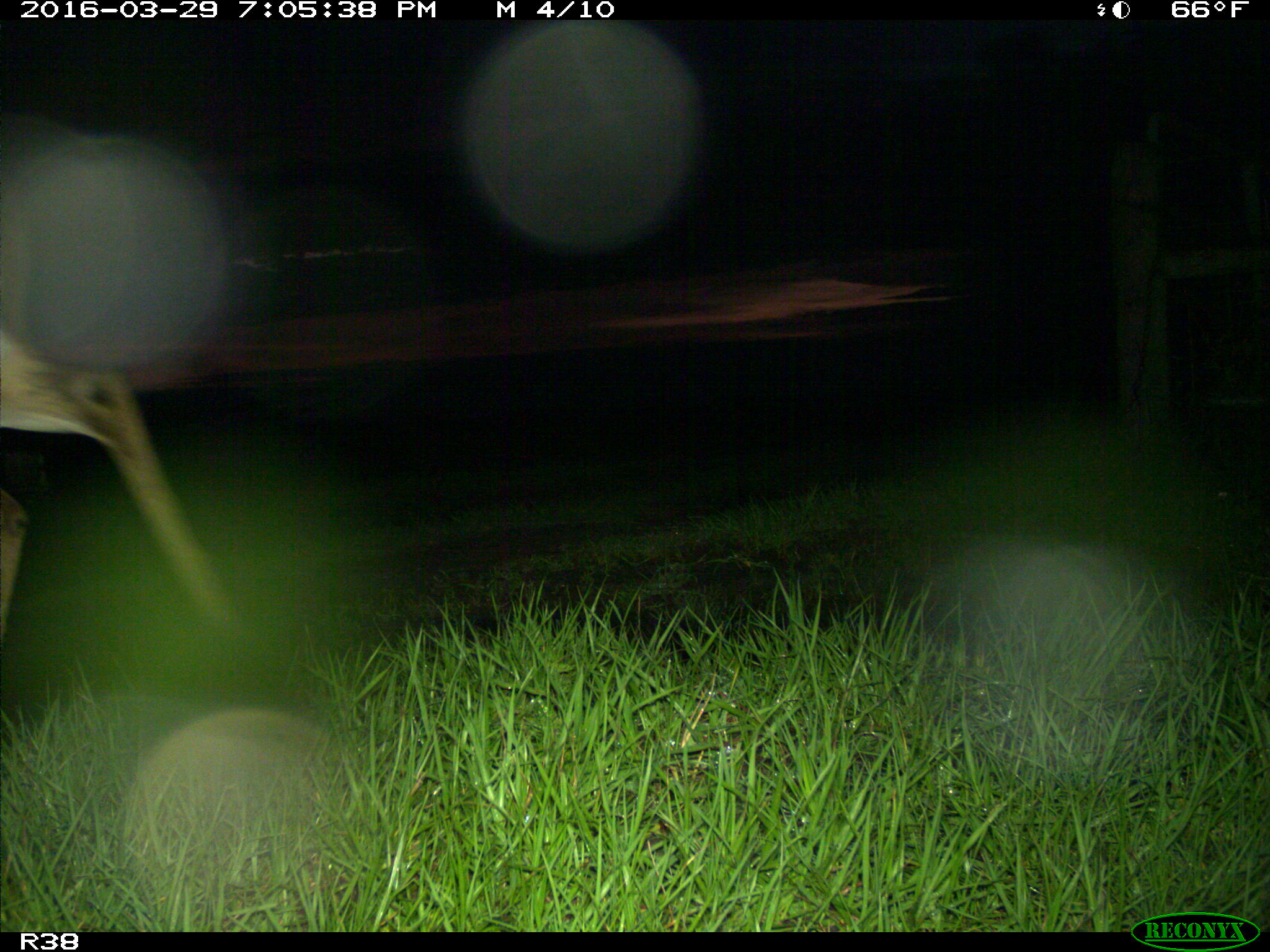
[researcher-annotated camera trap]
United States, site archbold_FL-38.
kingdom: Animalia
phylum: Chordata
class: Mammalia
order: Artiodactyla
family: Cervidae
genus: Odocoileus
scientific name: Odocoileus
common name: deer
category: unidentified deer